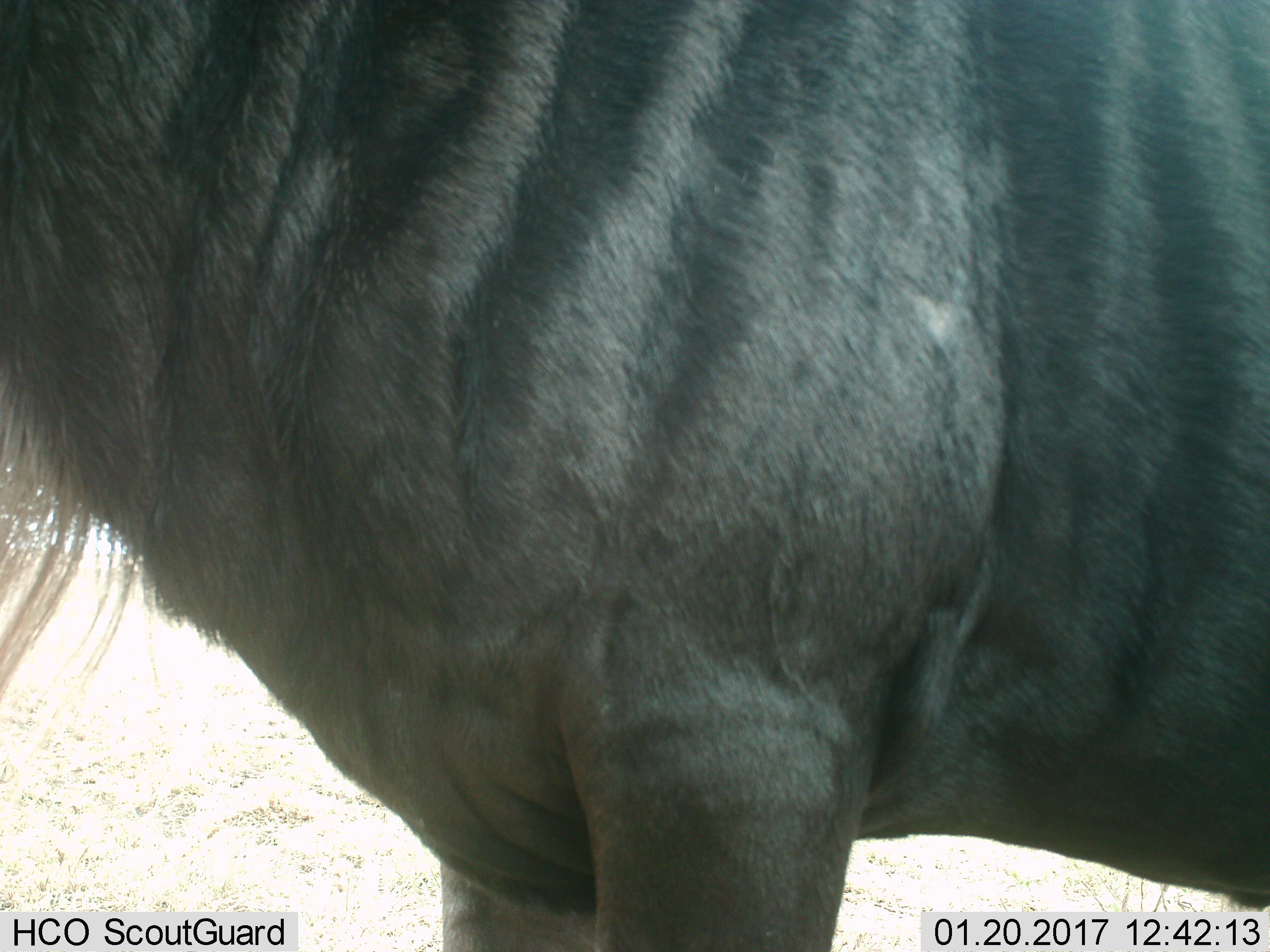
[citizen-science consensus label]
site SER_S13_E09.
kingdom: Animalia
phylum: Chordata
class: Mammalia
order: Artiodactyla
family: Bovidae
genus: Connochaetes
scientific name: Connochaetes taurinus taurinus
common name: blue wildebeest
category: wildebeestblue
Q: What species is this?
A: Wildebeestblue (blue wildebeest) (Connochaetes taurinus taurinus).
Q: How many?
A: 1.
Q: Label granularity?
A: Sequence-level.